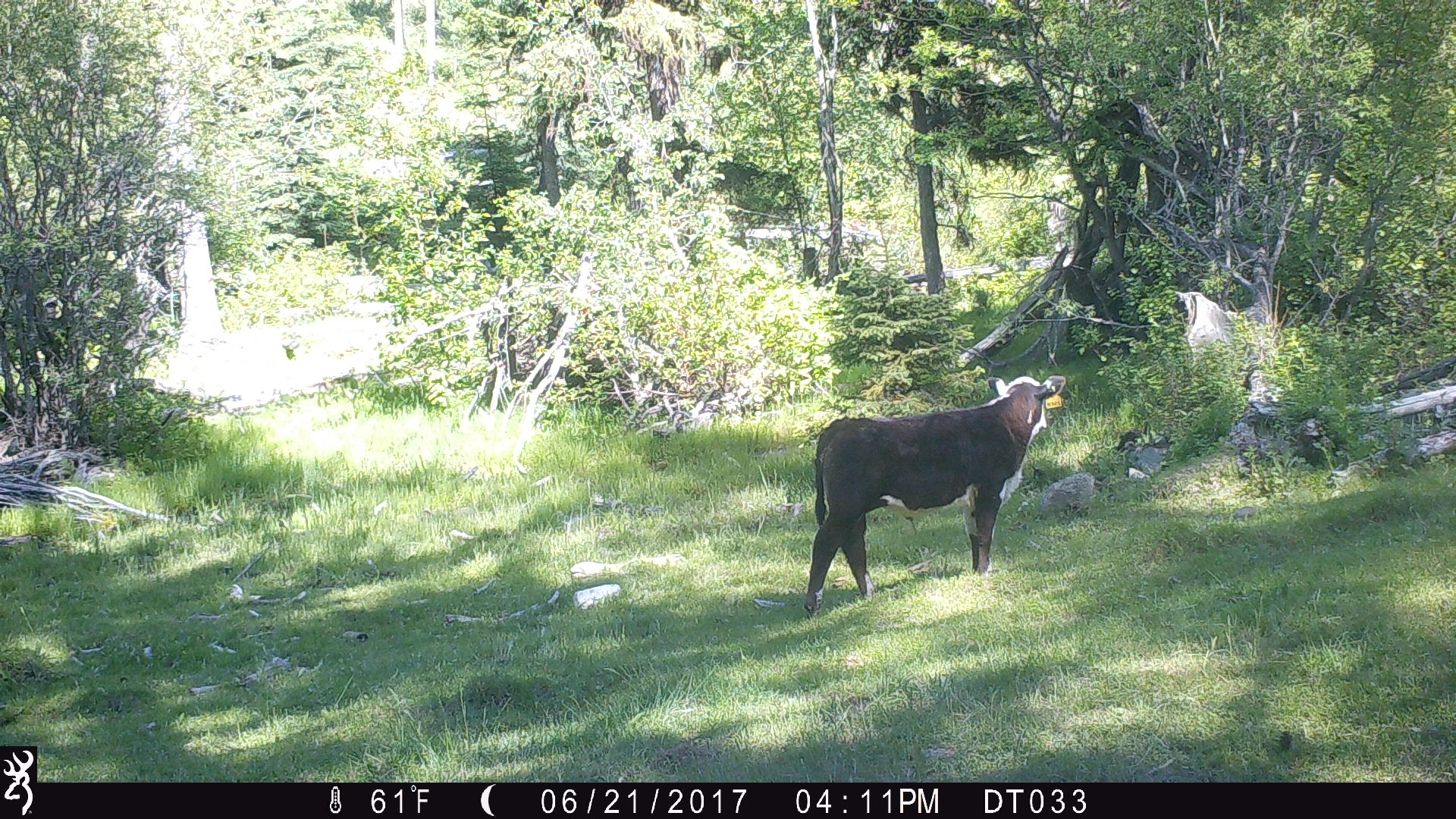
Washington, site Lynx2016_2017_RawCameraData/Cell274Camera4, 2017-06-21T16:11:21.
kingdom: Animalia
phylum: Chordata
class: Mammalia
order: Artiodactyla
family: Bovidae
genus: Bos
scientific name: Bos taurus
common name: domestic cattle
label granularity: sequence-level